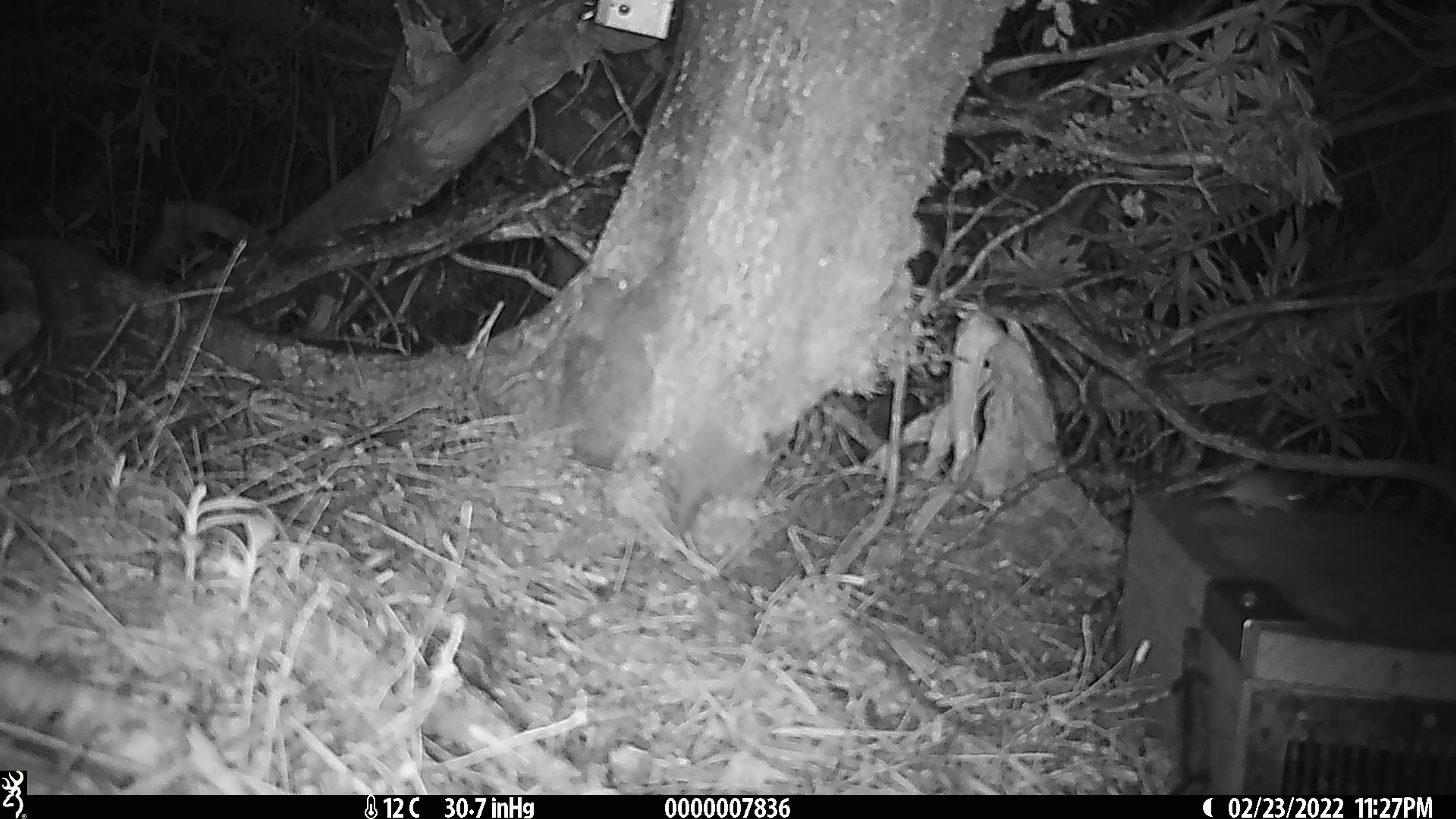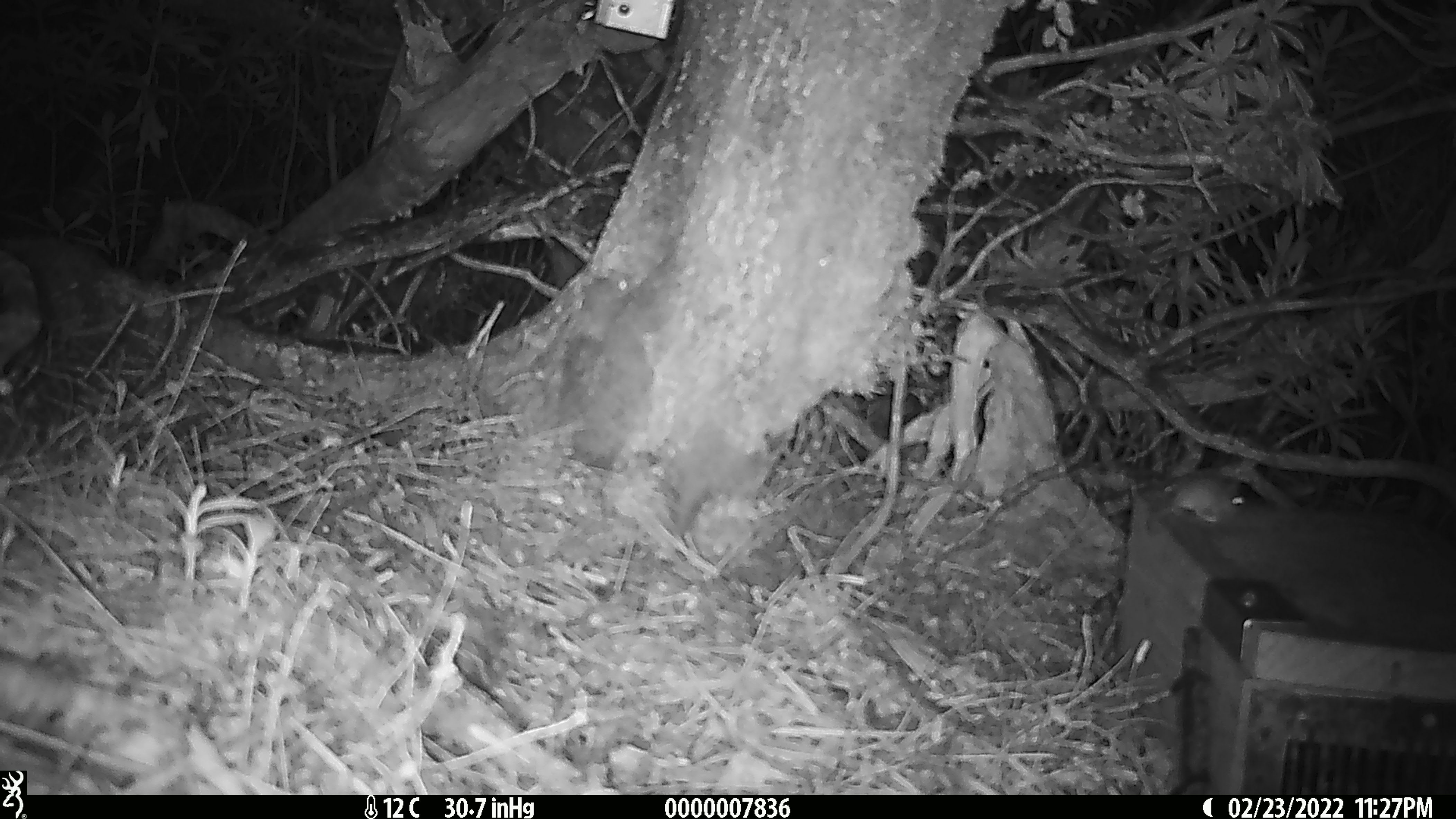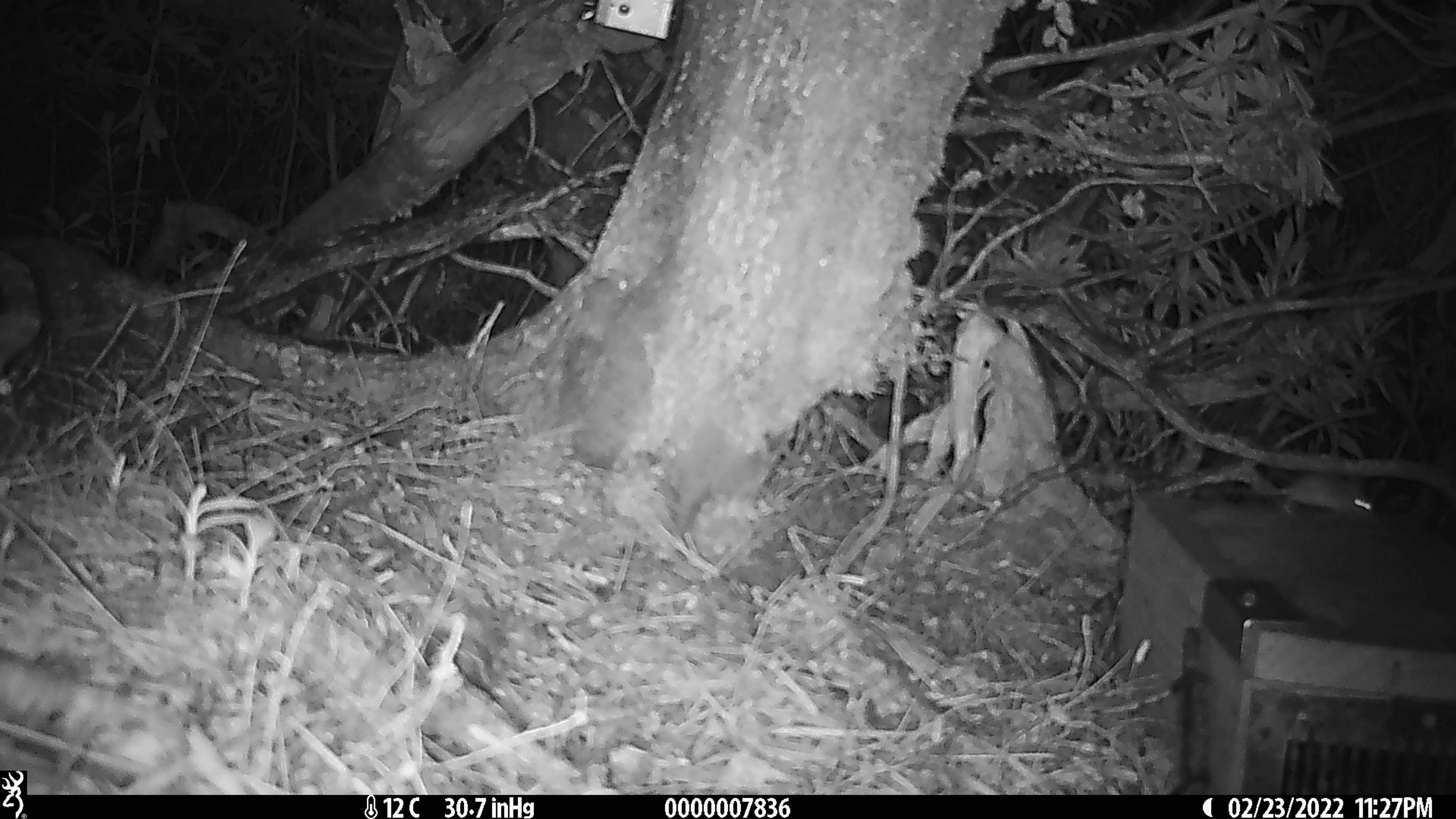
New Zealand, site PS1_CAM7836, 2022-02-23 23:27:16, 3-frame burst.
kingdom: Animalia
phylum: Chordata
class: Mammalia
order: Rodentia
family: Muridae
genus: Mus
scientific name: Mus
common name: mouse